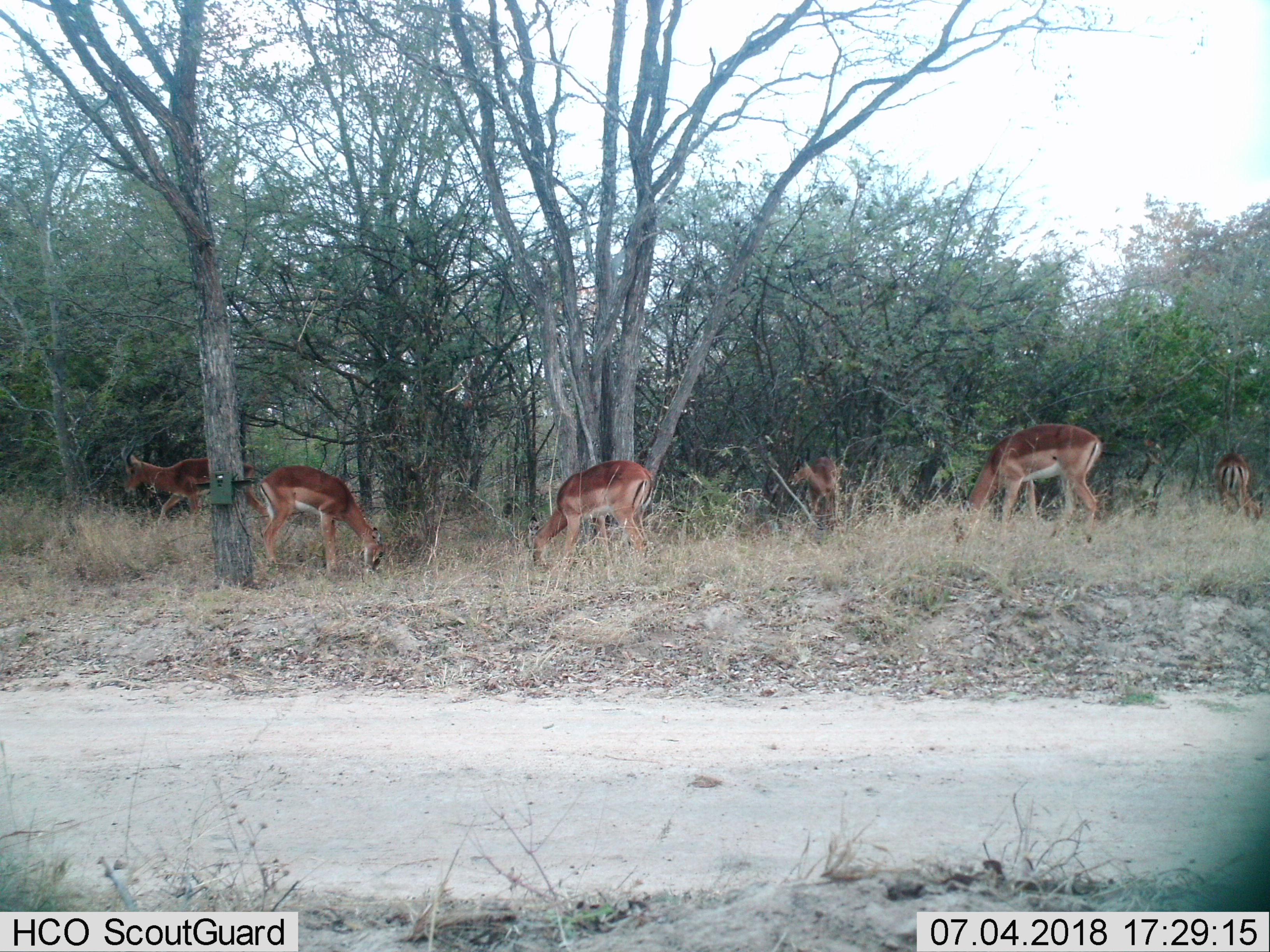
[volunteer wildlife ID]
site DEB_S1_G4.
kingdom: Animalia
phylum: Chordata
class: Mammalia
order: Artiodactyla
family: Bovidae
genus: Aepyceros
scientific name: Aepyceros melampus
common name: impala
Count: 6.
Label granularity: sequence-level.